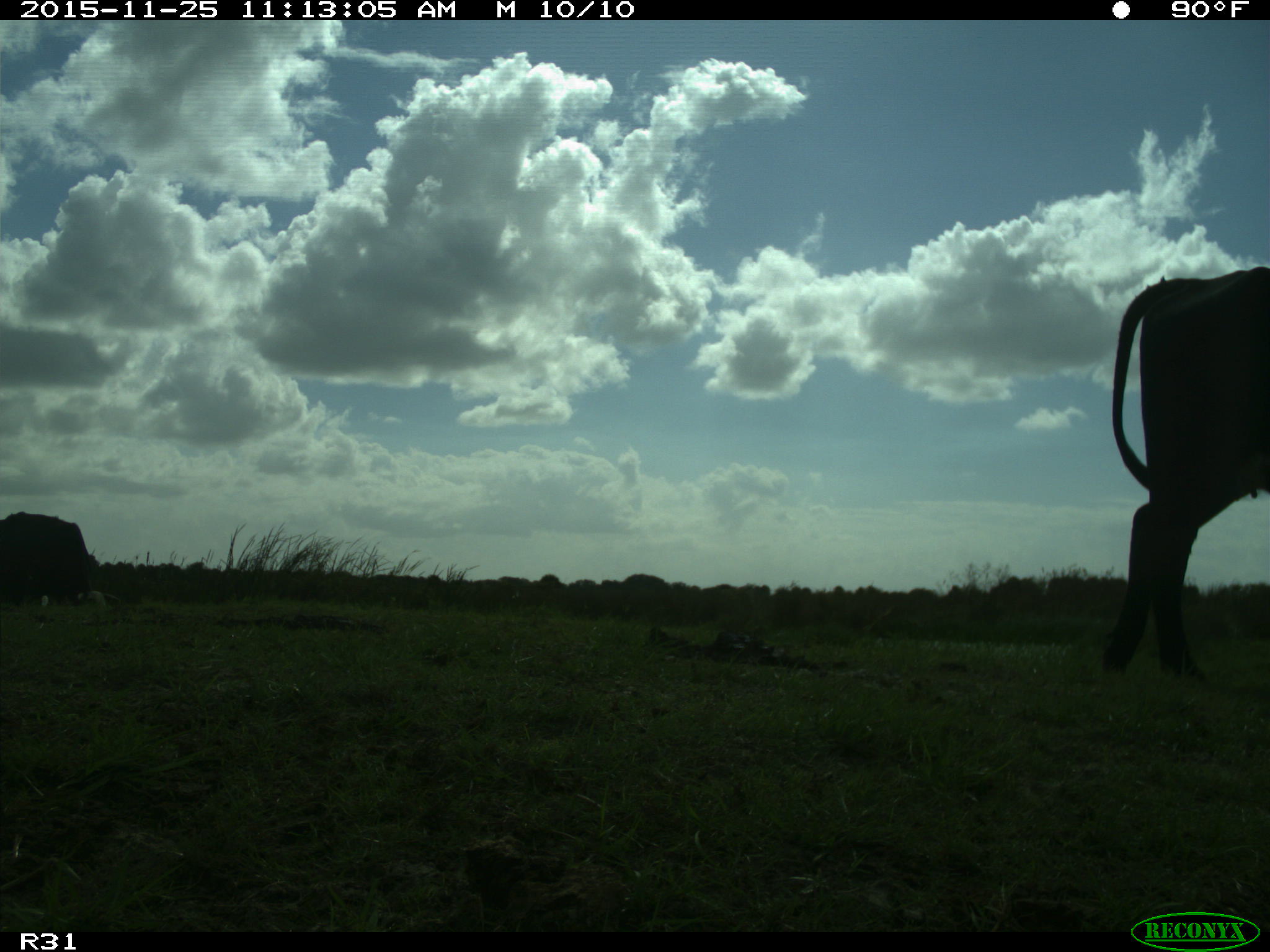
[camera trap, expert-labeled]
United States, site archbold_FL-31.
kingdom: Animalia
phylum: Chordata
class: Mammalia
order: Artiodactyla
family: Bovidae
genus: Bos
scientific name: Bos taurus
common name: domestic cow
Bos taurus (domestic cow).